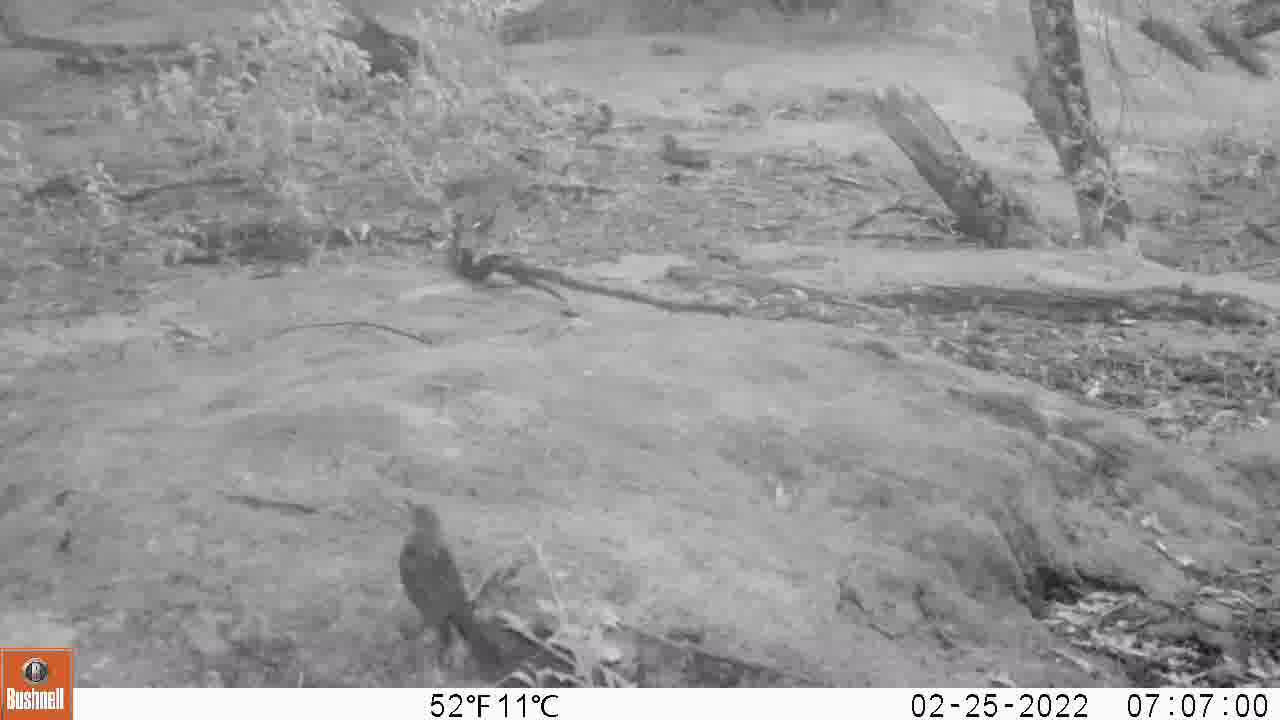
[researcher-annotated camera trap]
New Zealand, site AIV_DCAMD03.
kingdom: Animalia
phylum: Chordata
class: Aves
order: Passeriformes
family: Turdidae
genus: Turdus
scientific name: Turdus merula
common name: eurasian blackbird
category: blackbird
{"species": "blackbird (eurasian blackbird) (Turdus merula)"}